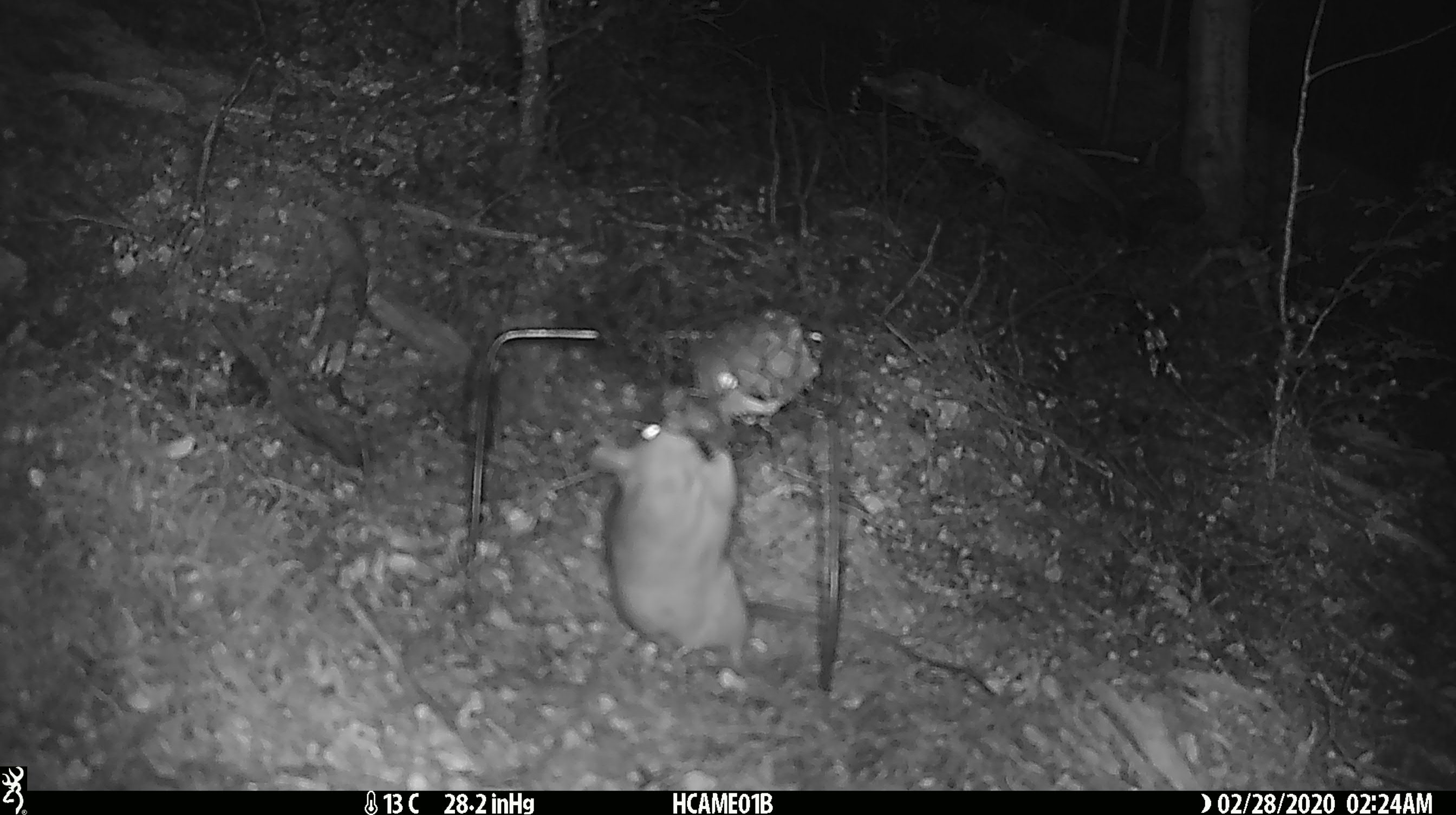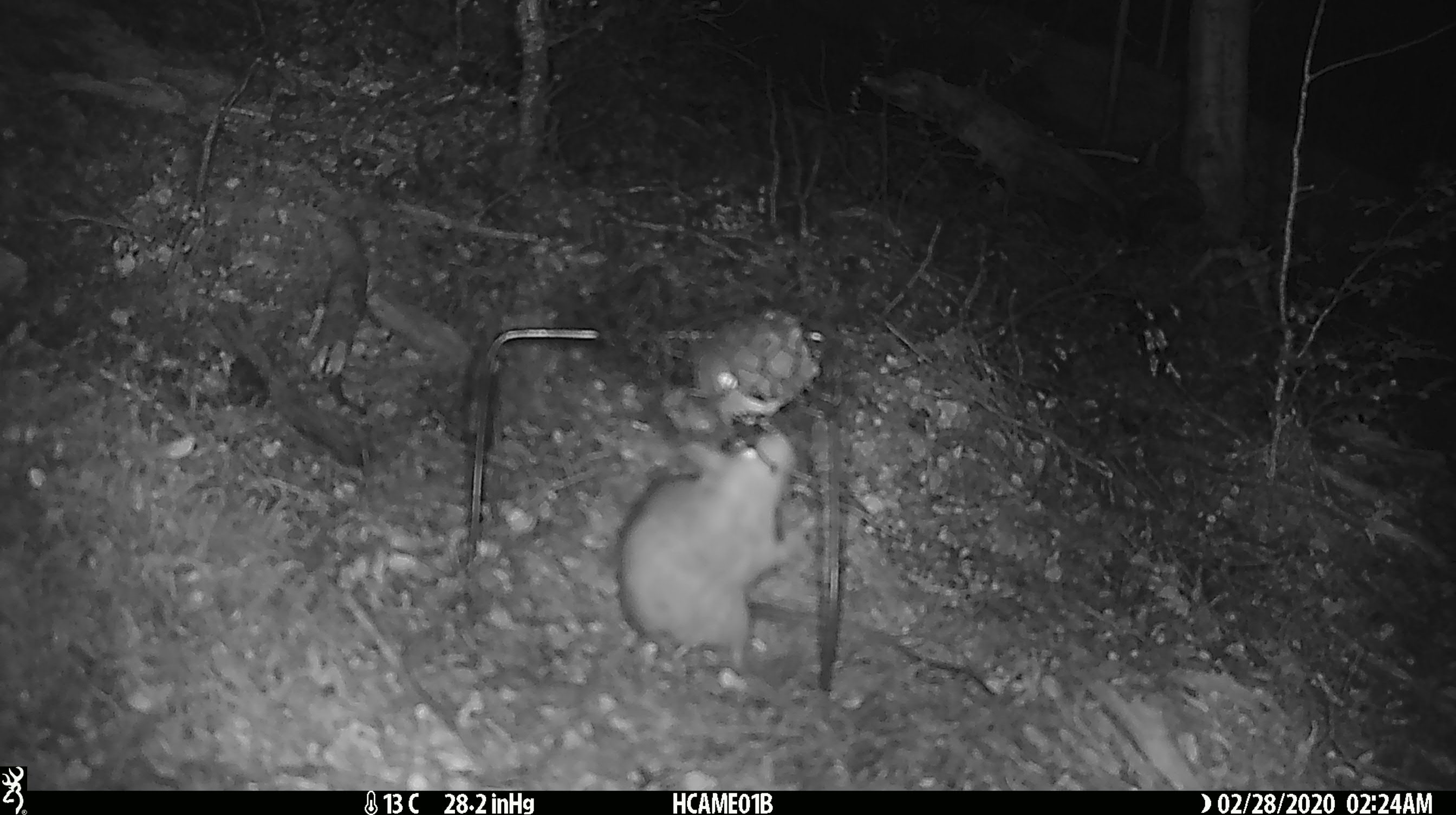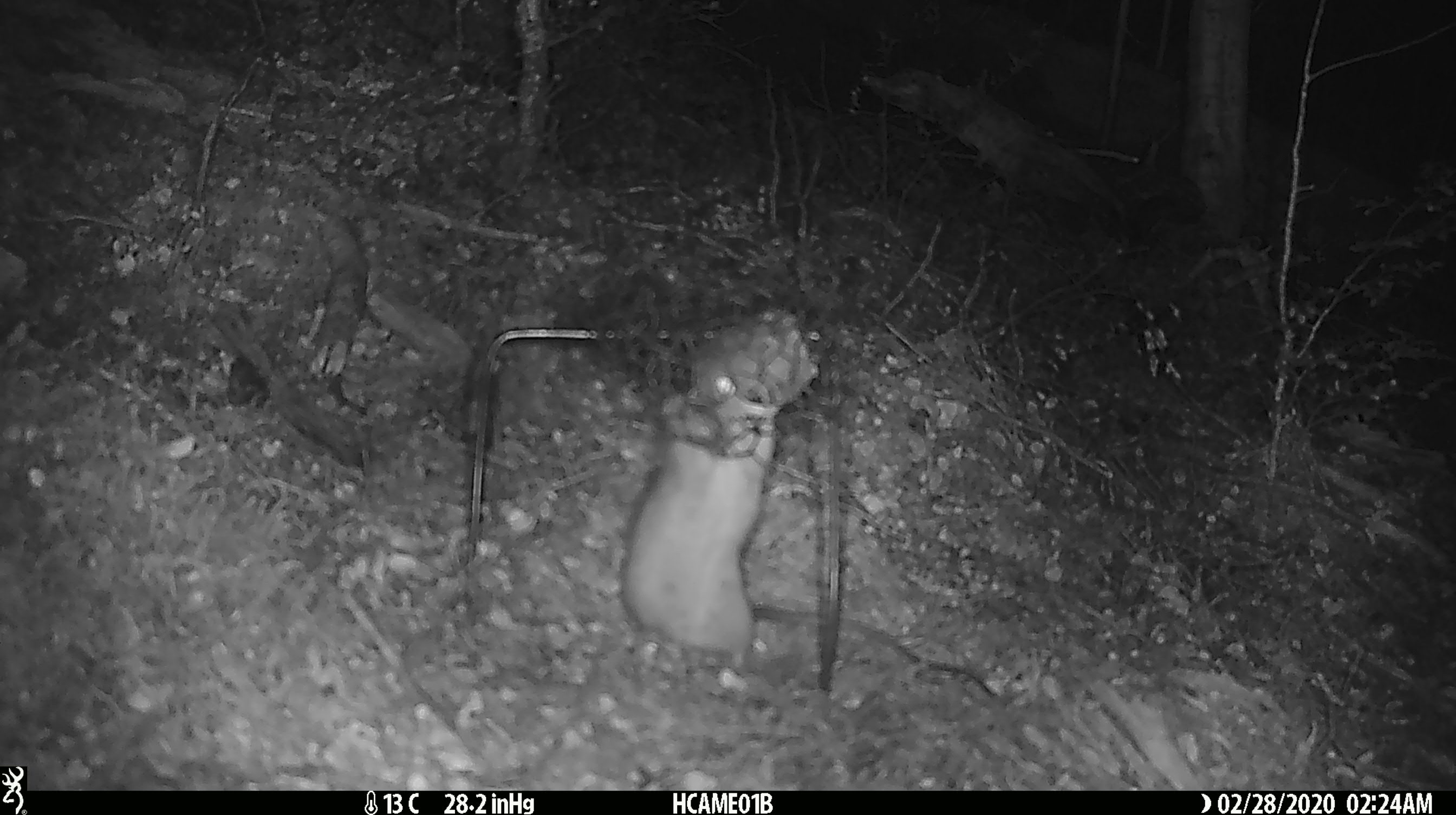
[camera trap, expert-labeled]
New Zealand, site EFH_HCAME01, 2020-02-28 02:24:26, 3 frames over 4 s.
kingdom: Animalia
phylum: Chordata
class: Mammalia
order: Rodentia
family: Muridae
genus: Rattus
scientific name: Rattus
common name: rat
Rat (Rattus).